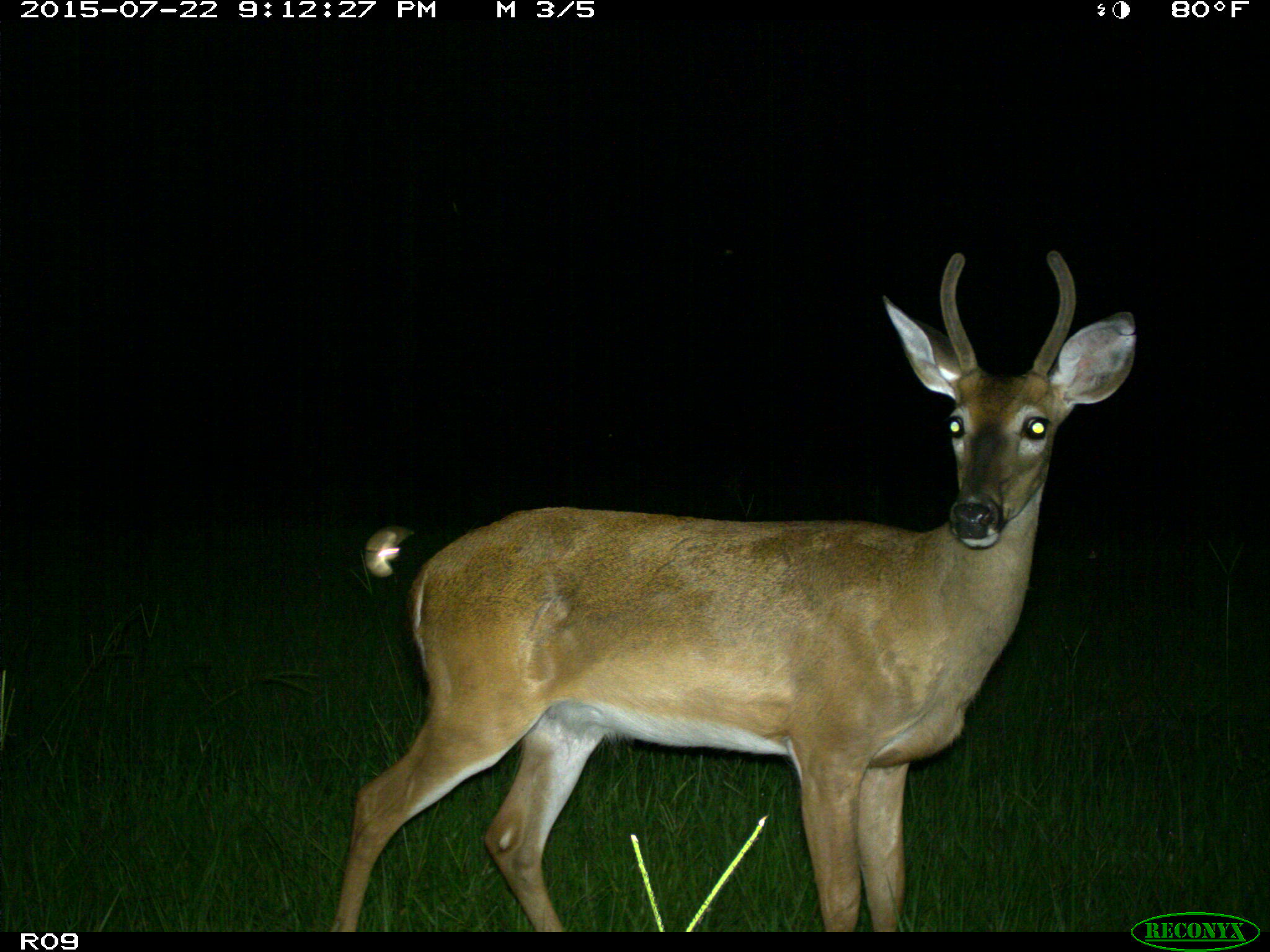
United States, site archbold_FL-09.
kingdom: Animalia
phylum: Chordata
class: Mammalia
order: Artiodactyla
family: Cervidae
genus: Odocoileus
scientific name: Odocoileus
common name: deer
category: unidentified deer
Unidentified deer (deer) (Odocoileus).